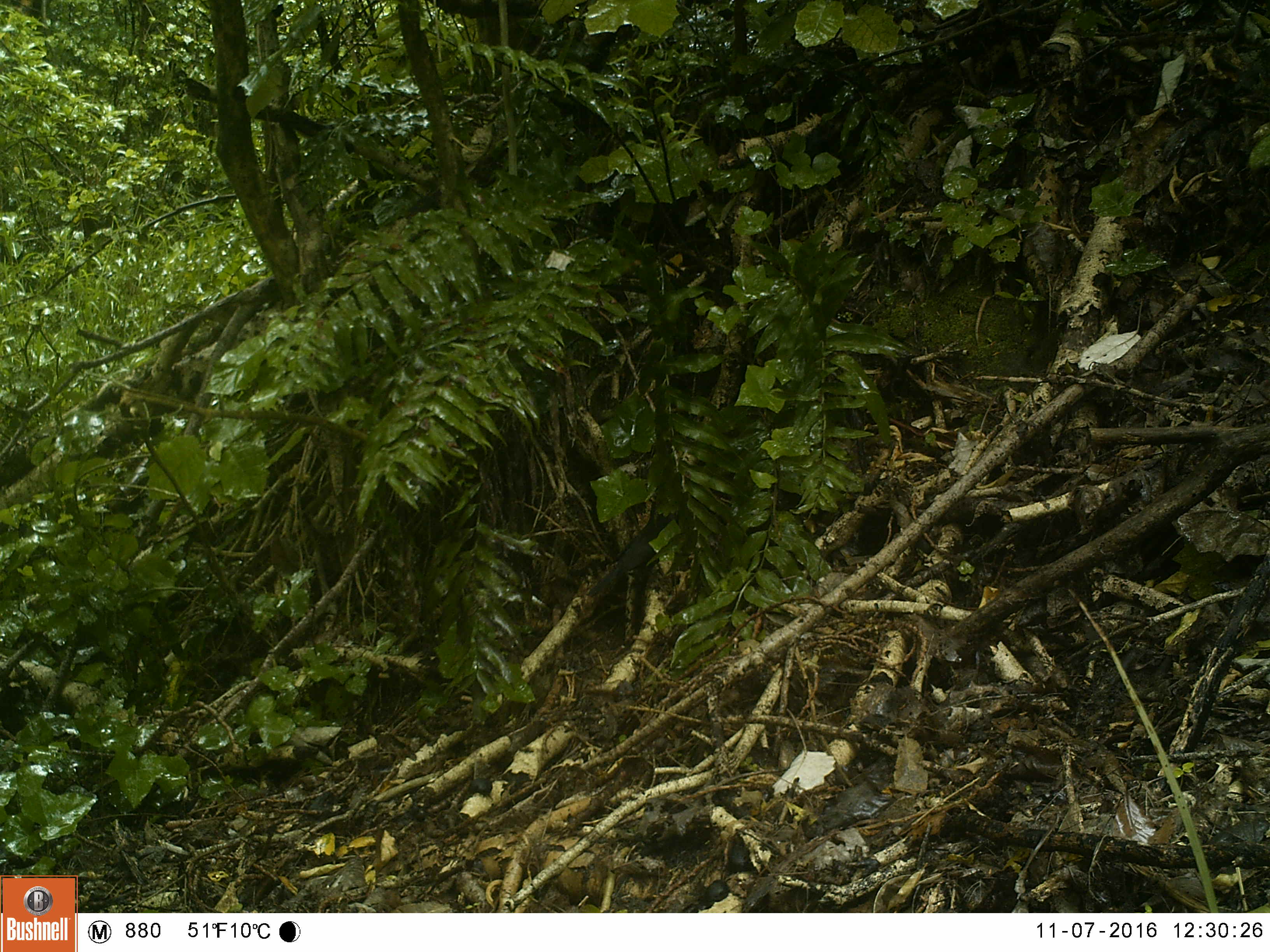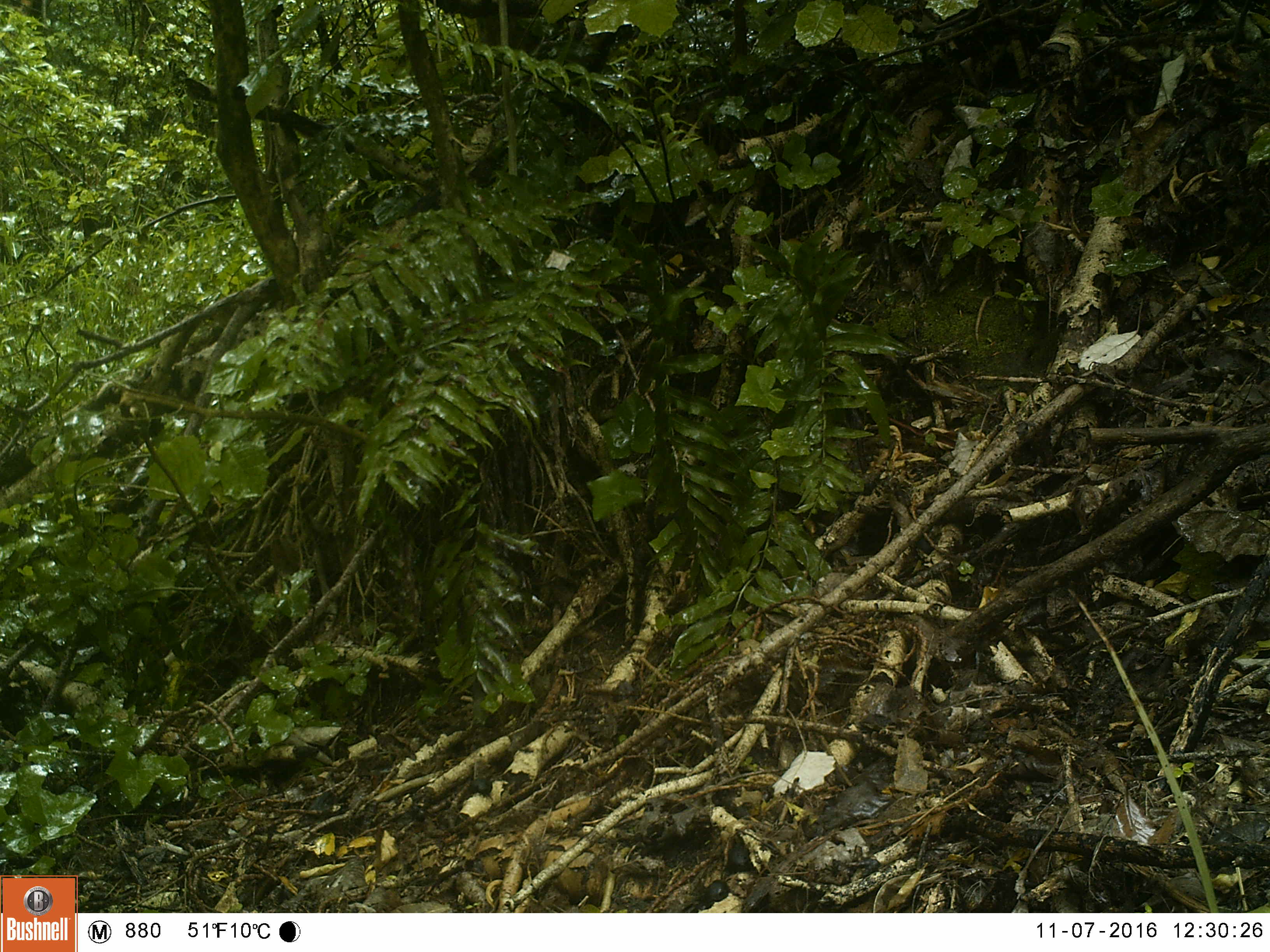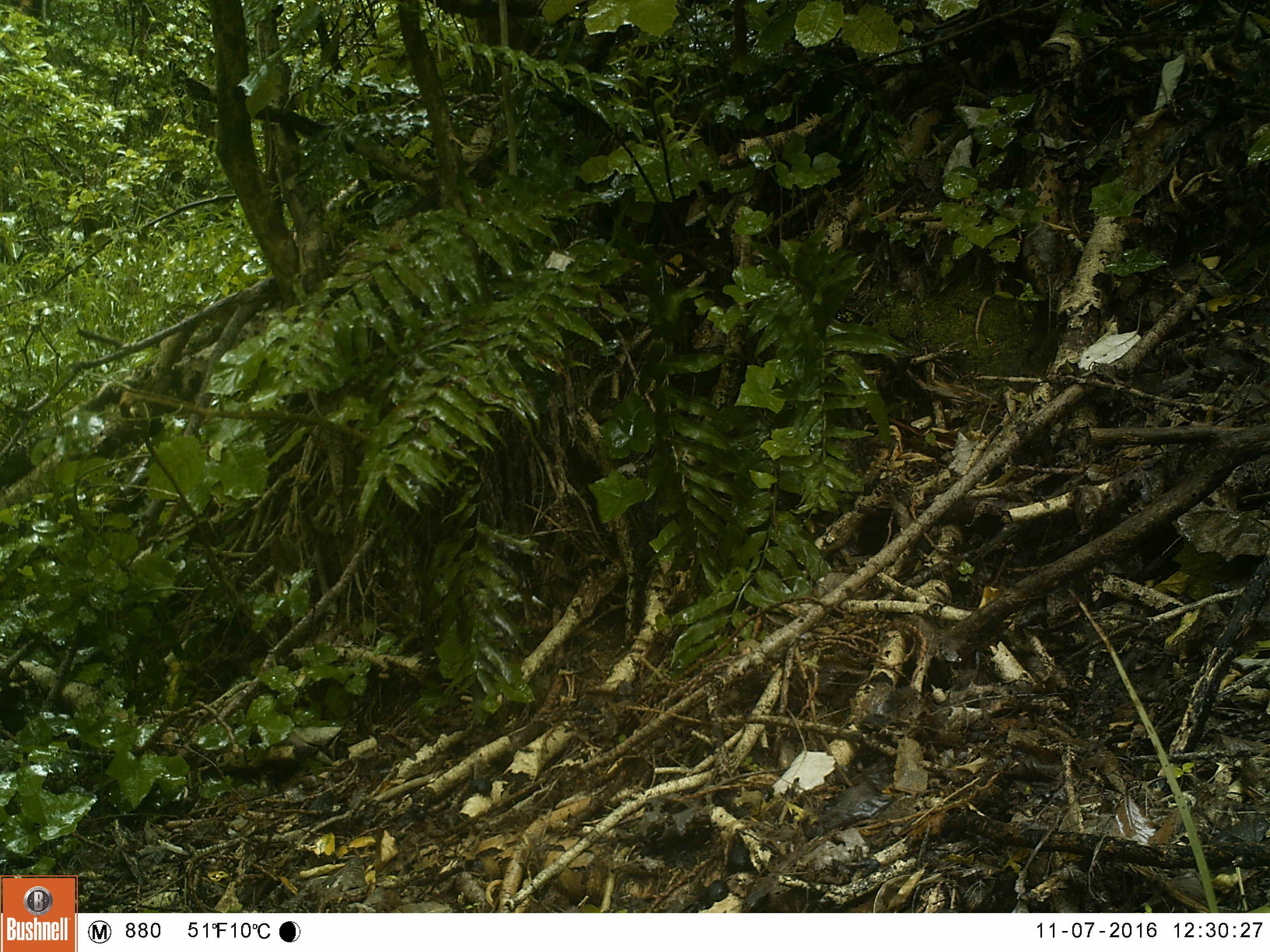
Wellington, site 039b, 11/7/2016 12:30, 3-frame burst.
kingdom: Animalia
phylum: Chordata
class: Aves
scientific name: Aves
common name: bird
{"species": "bird (Aves)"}